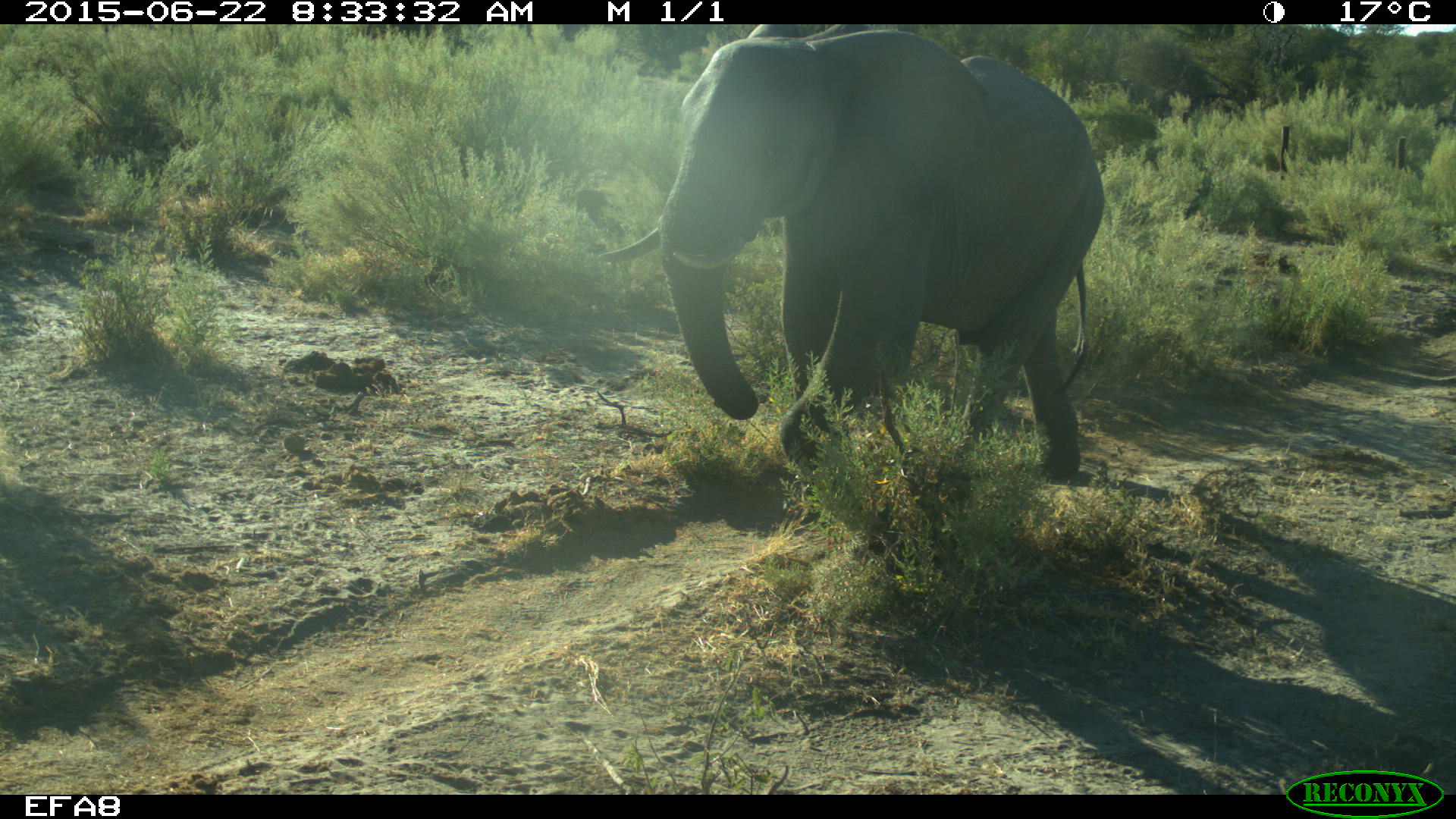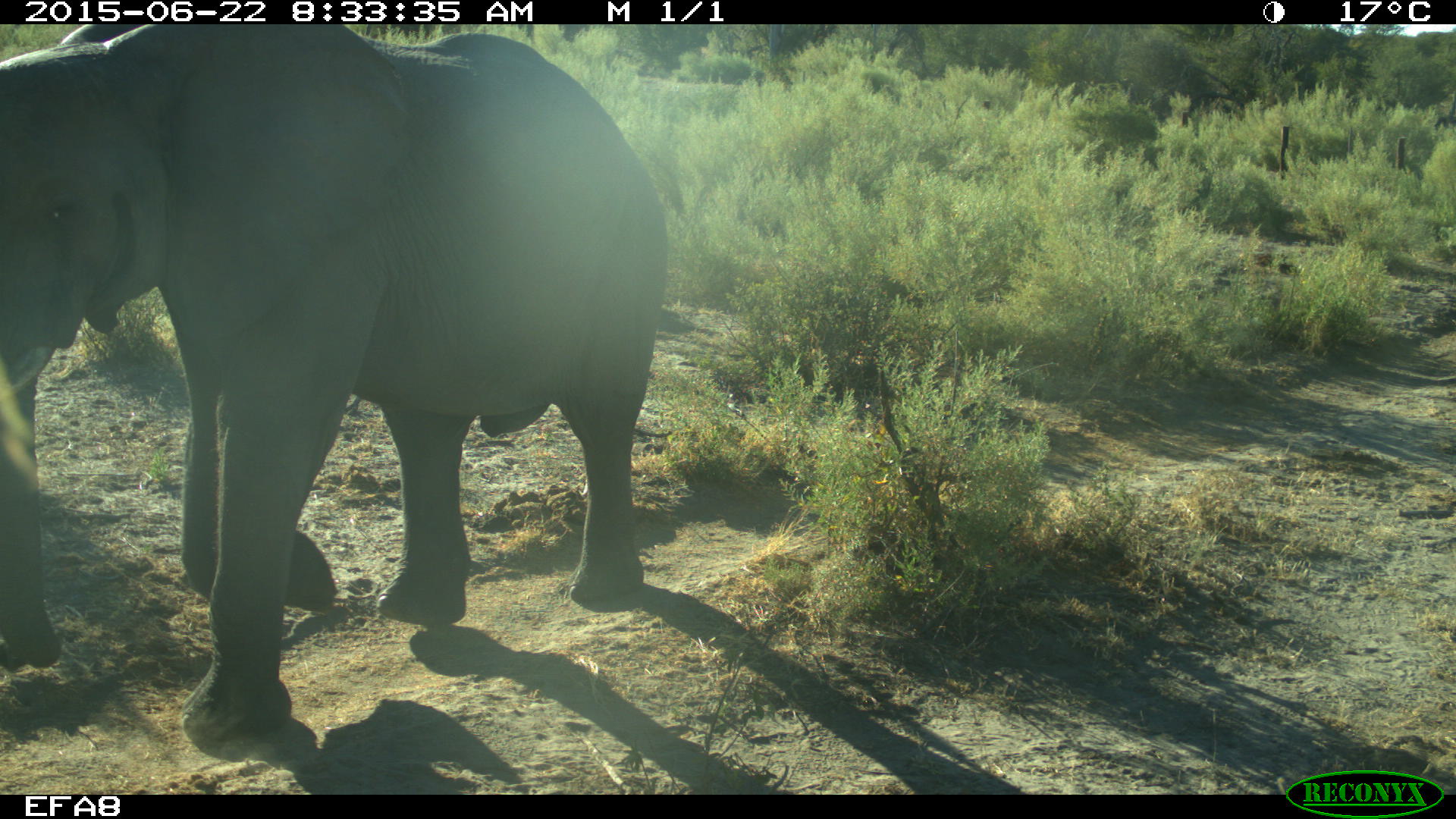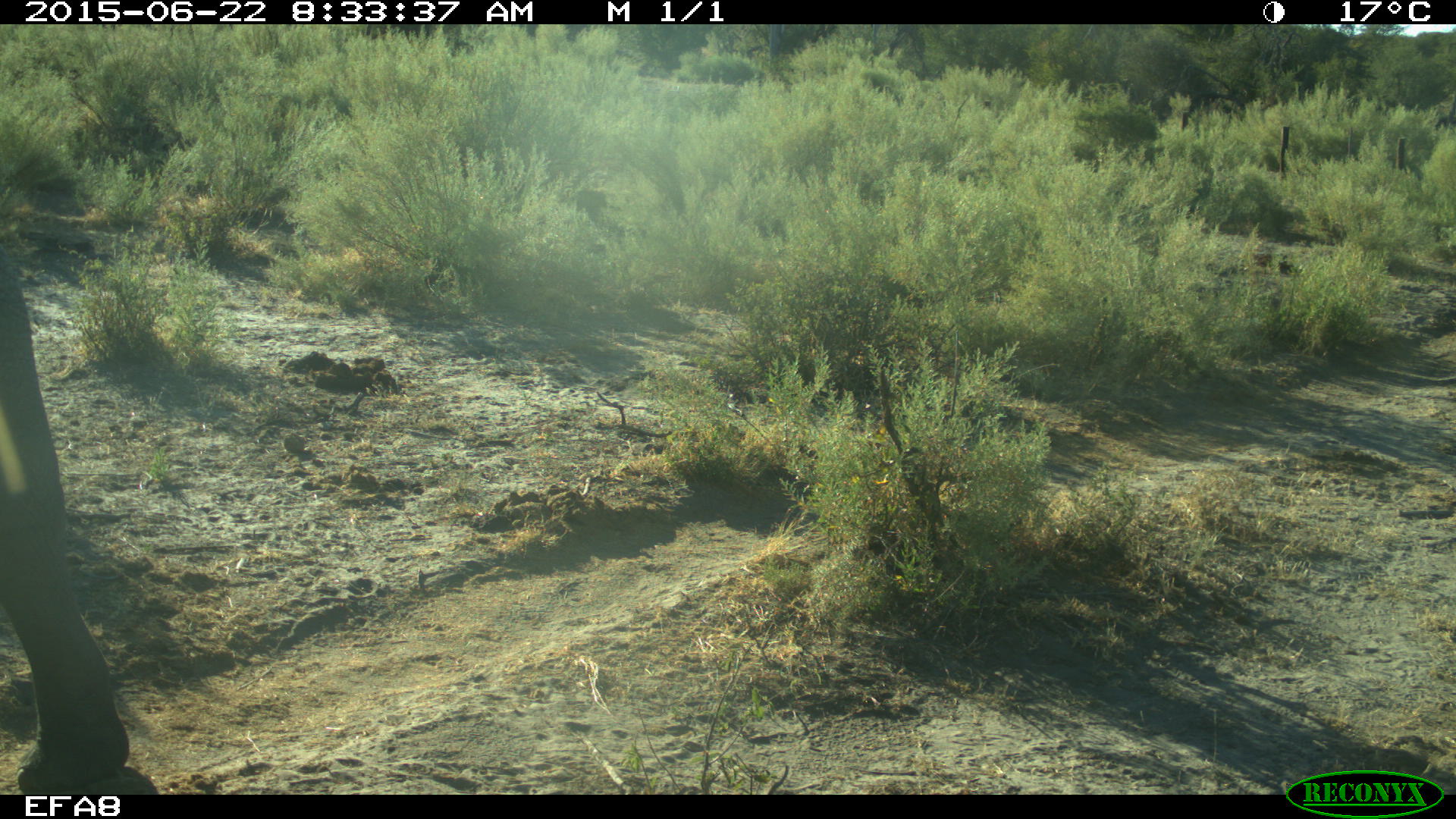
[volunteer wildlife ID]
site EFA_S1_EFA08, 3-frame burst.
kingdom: Animalia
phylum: Chordata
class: Mammalia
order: Proboscidea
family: Elephantidae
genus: Loxodonta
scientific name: Loxodonta africana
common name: african bush elephant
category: elephant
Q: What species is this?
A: Elephant (african bush elephant) (Loxodonta africana).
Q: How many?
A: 1.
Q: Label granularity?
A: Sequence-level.